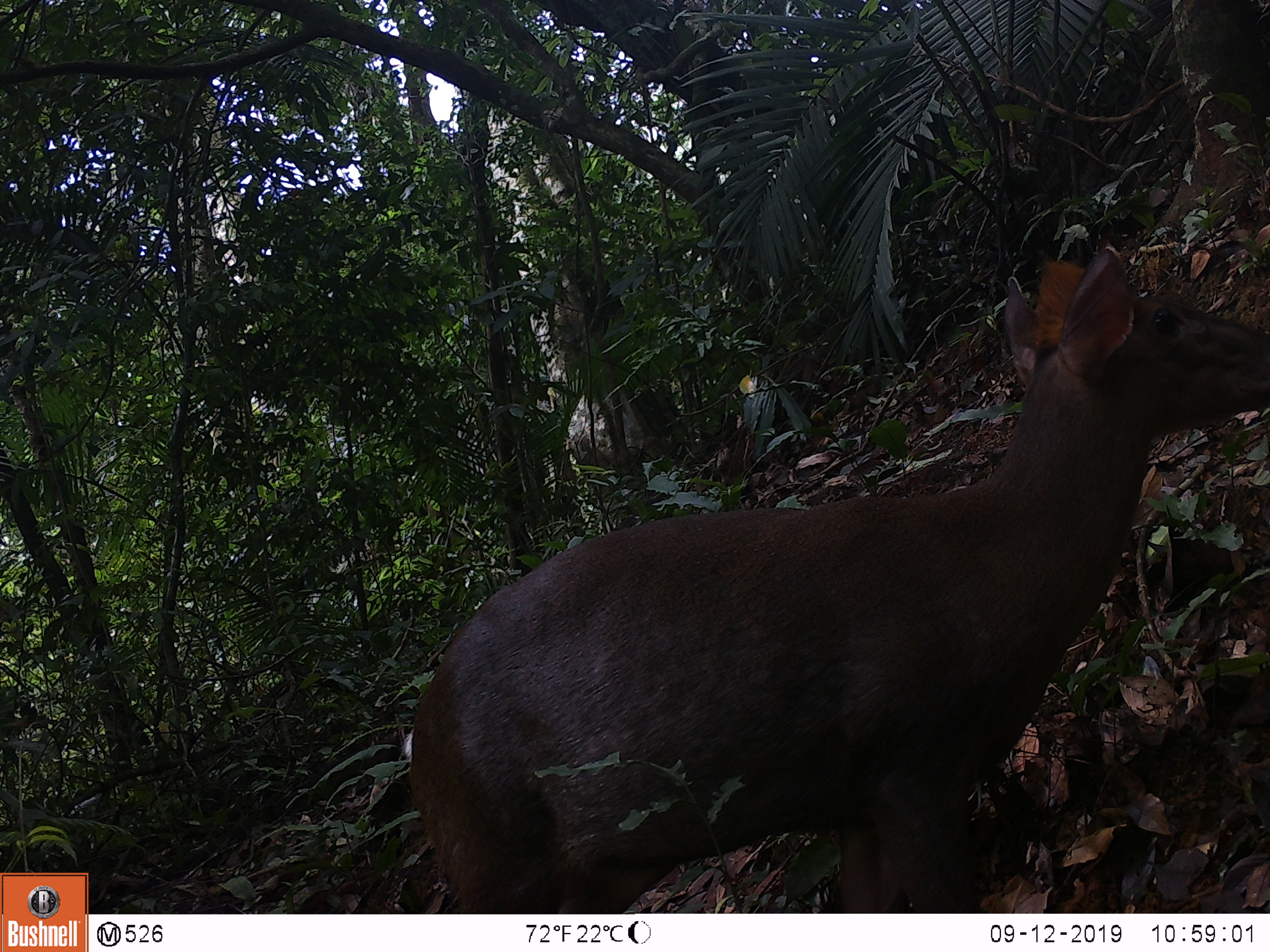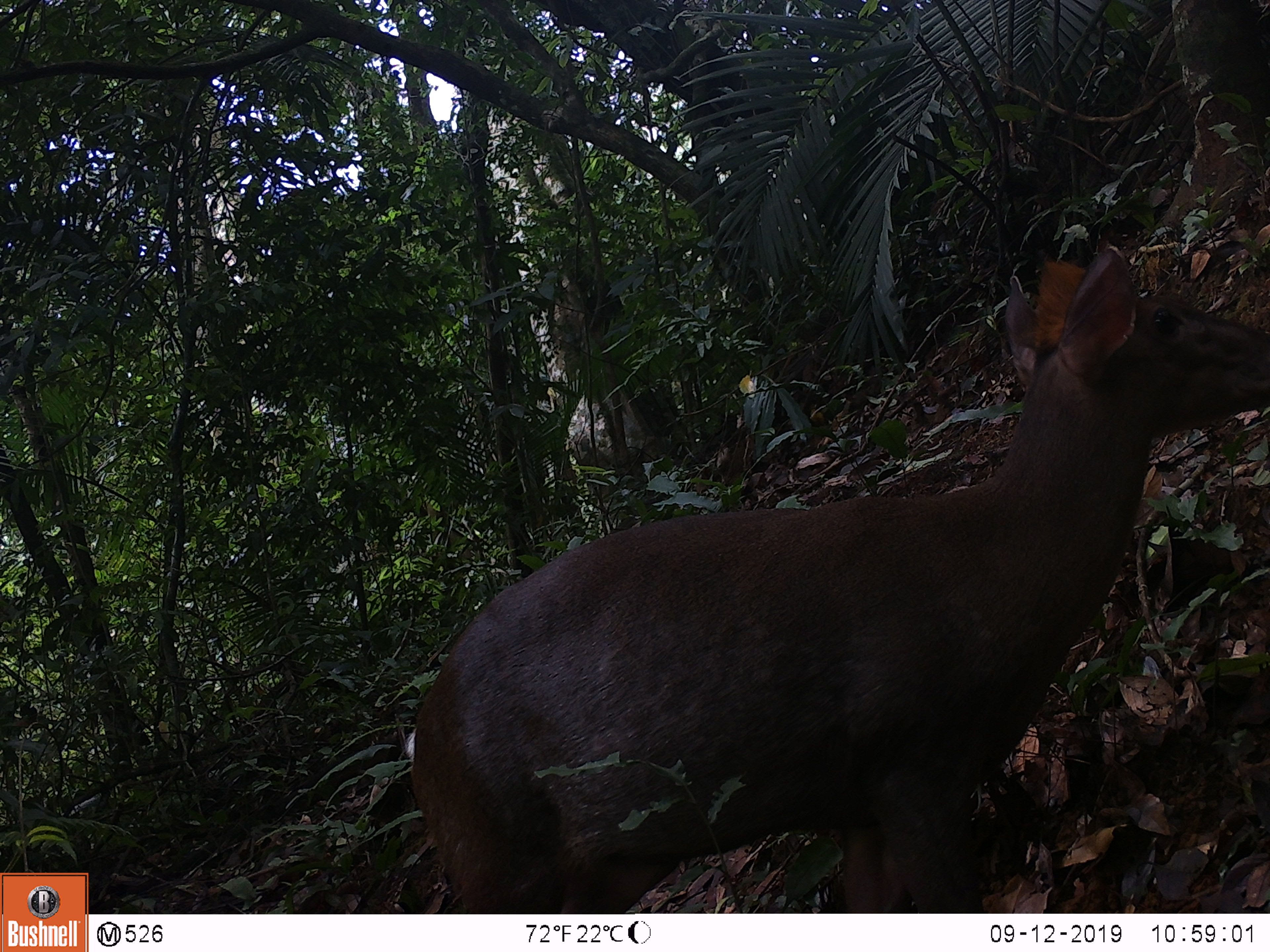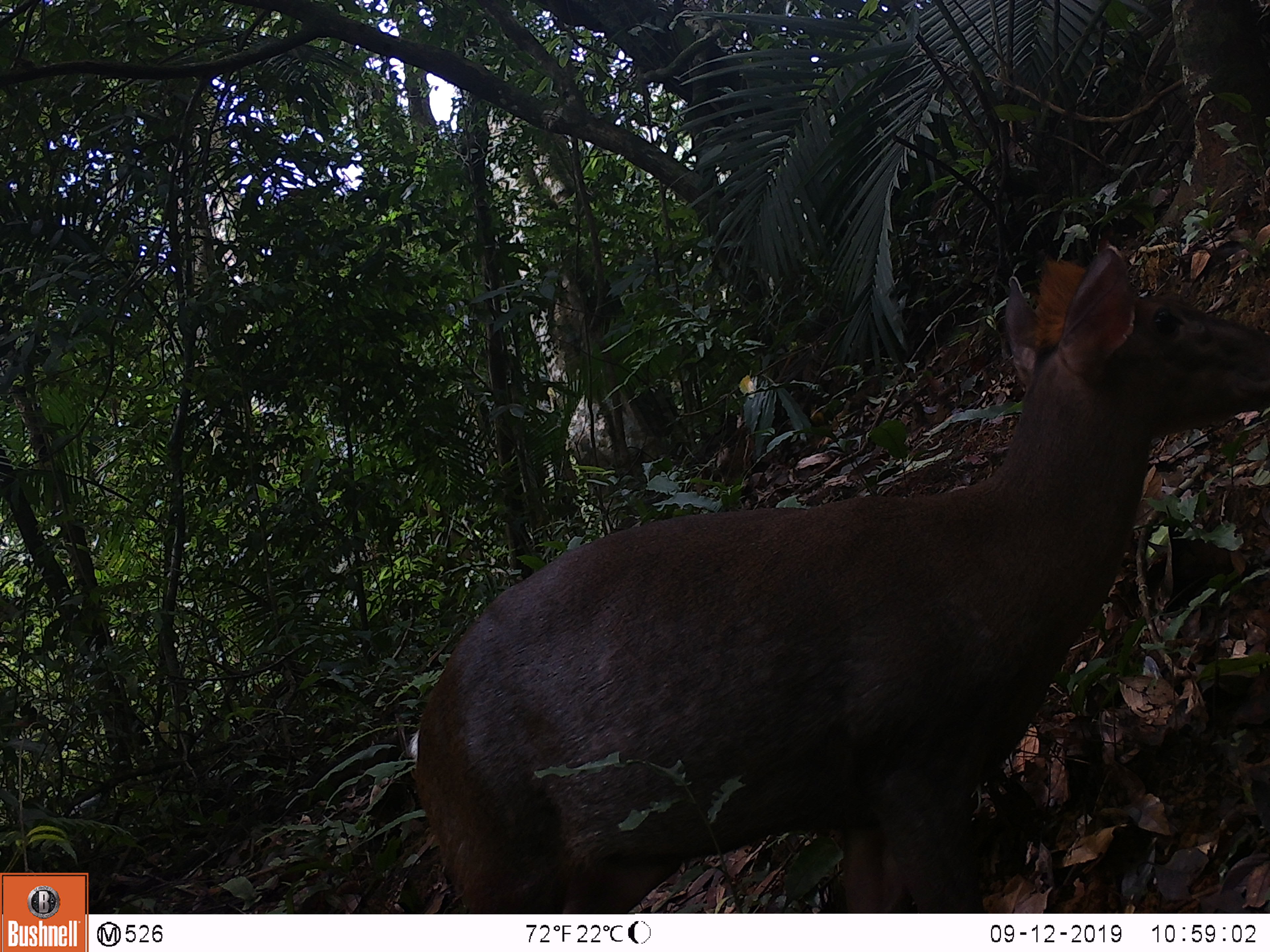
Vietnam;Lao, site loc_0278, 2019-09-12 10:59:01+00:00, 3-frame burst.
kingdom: Animalia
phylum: Chordata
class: Mammalia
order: Artiodactyla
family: Cervidae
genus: Muntiacus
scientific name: Muntiacus rooseveltorum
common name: roosevelt's muntjac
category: roosevelts muntjac group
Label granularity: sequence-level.